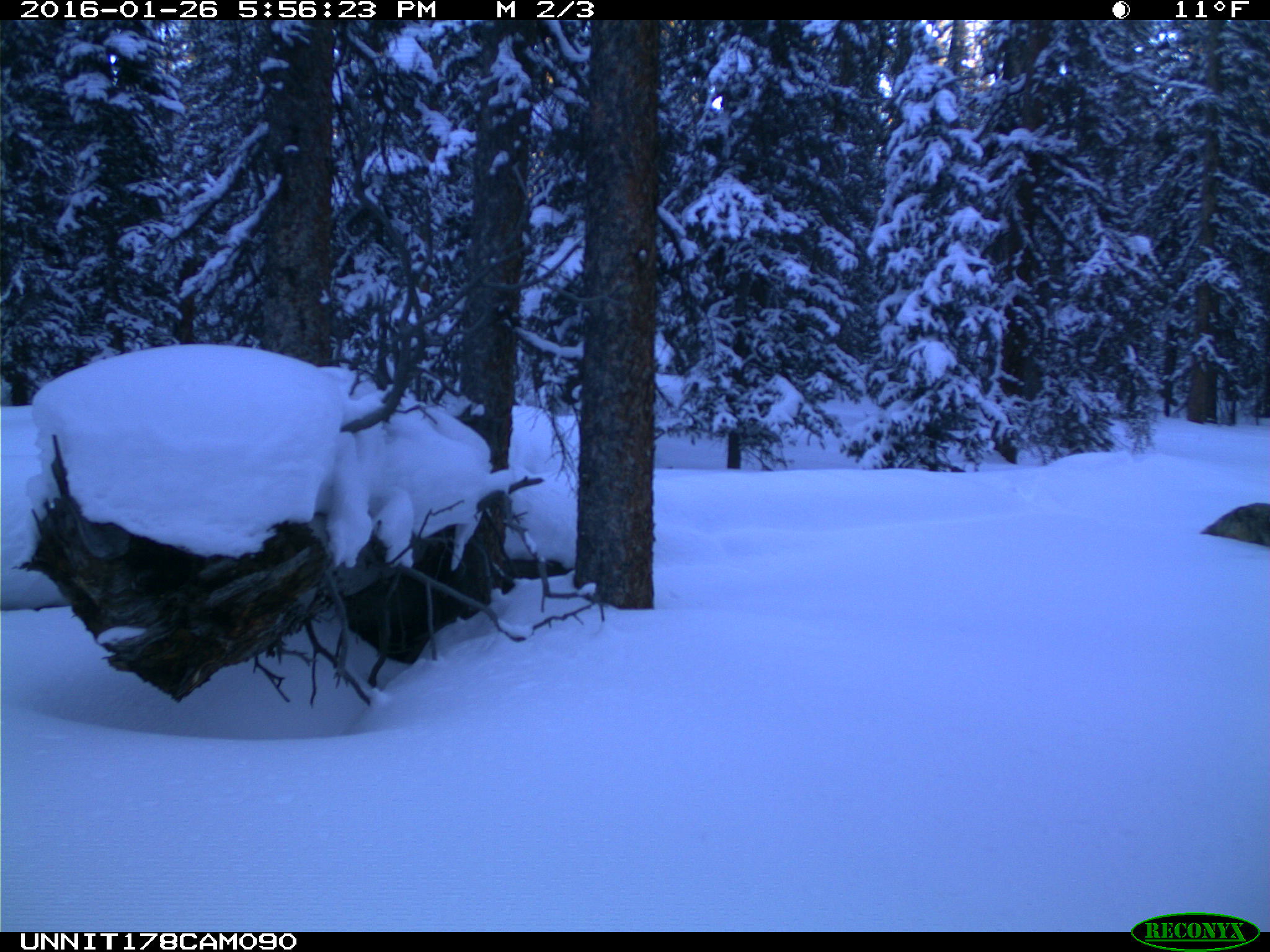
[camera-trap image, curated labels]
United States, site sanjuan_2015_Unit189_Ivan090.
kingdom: Animalia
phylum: Chordata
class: Mammalia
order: Carnivora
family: Canidae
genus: Canis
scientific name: Canis latrans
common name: coyote